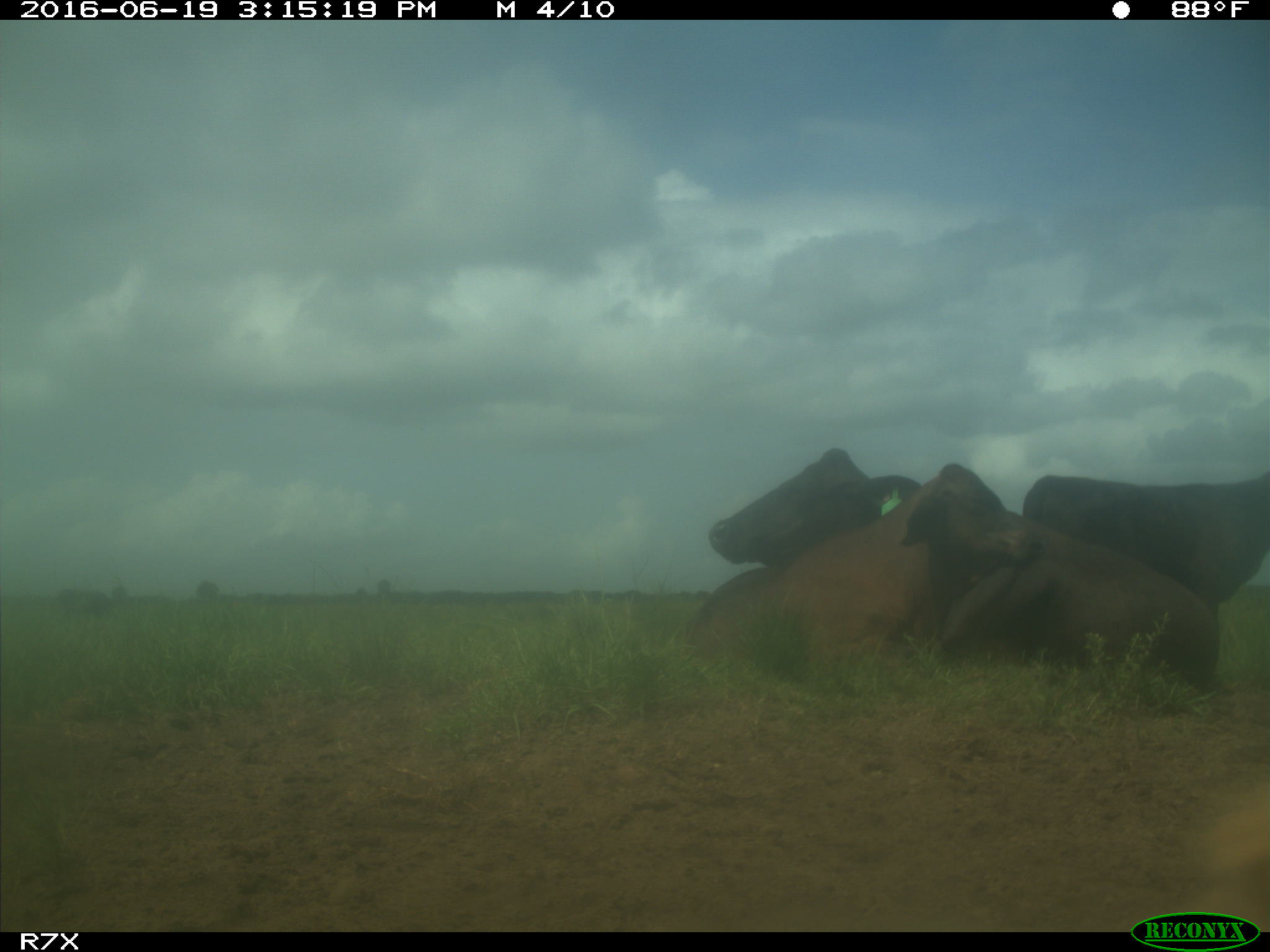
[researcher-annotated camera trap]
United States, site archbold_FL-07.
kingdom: Animalia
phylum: Chordata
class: Mammalia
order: Artiodactyla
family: Bovidae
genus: Bos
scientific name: Bos taurus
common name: domestic cow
Bos taurus (domestic cow).